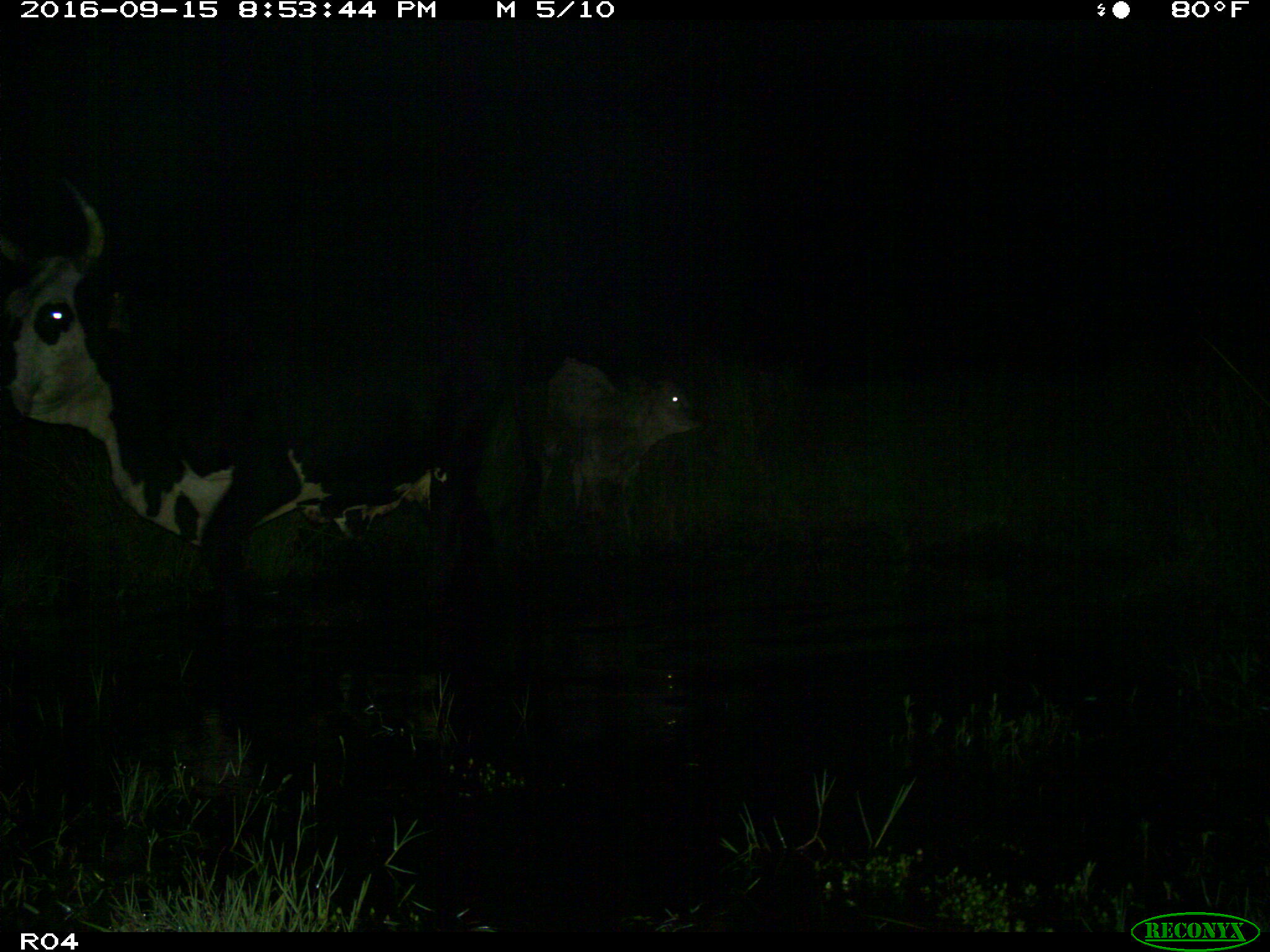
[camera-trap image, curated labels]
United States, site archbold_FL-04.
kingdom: Animalia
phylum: Chordata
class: Mammalia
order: Artiodactyla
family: Bovidae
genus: Bos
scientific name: Bos taurus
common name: domestic cow